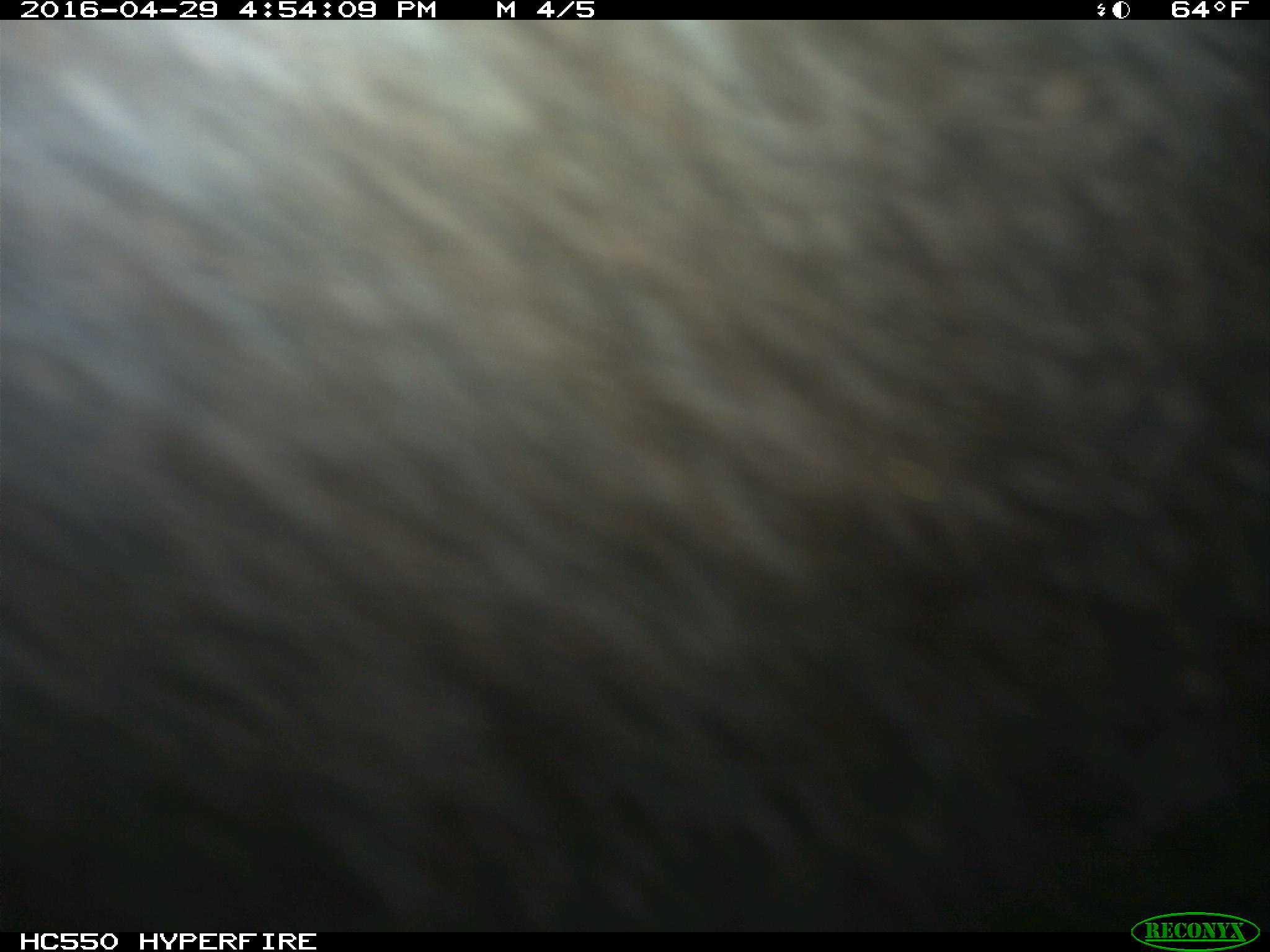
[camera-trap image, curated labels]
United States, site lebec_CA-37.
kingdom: Animalia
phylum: Chordata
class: Mammalia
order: Artiodactyla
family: Bovidae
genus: Bos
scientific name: Bos taurus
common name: domestic cow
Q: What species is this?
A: Bos taurus (domestic cow).